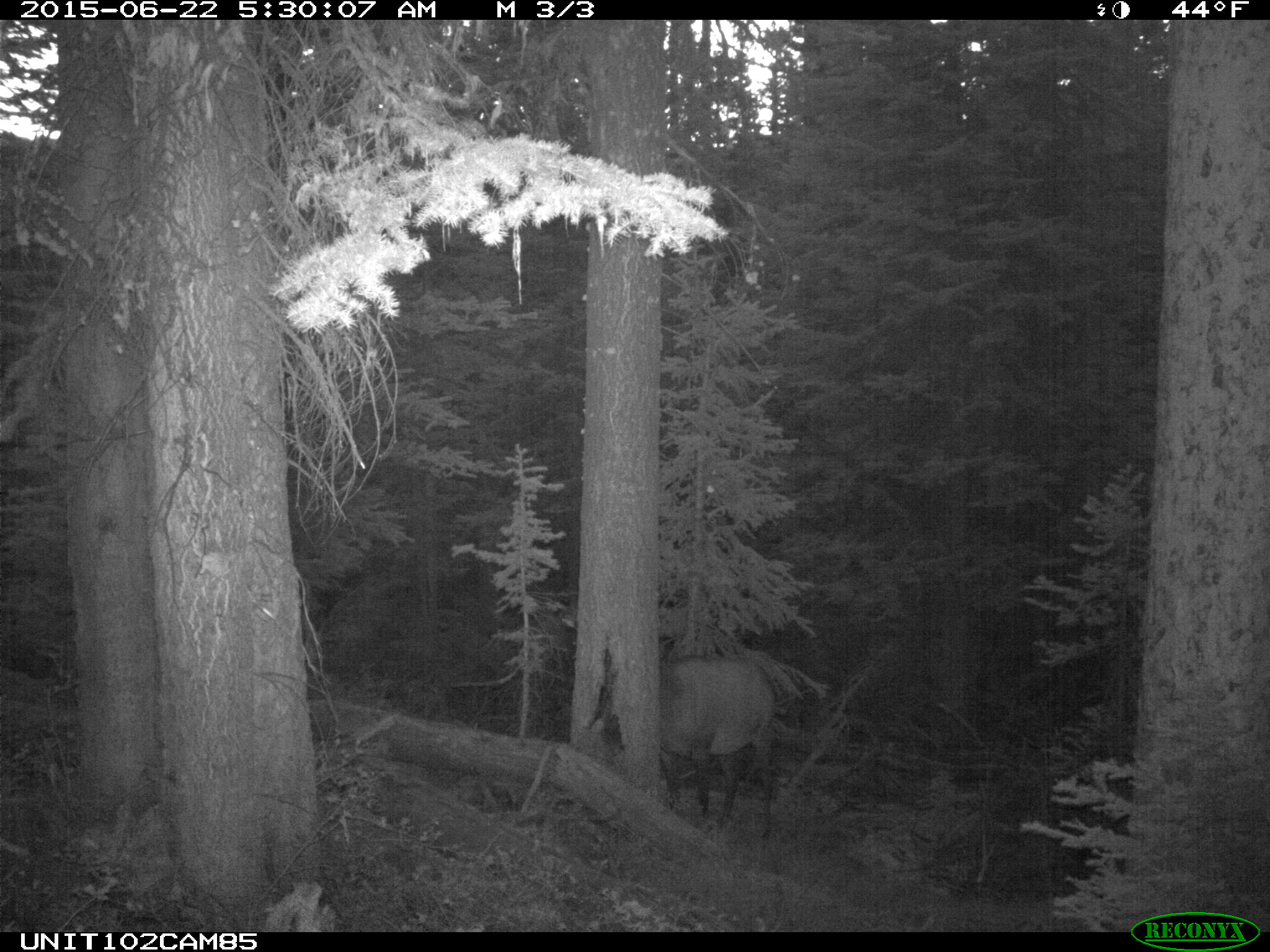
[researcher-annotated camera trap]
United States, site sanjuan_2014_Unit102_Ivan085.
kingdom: Animalia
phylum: Chordata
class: Mammalia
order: Artiodactyla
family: Cervidae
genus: Cervus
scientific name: Cervus elaphus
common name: red deer